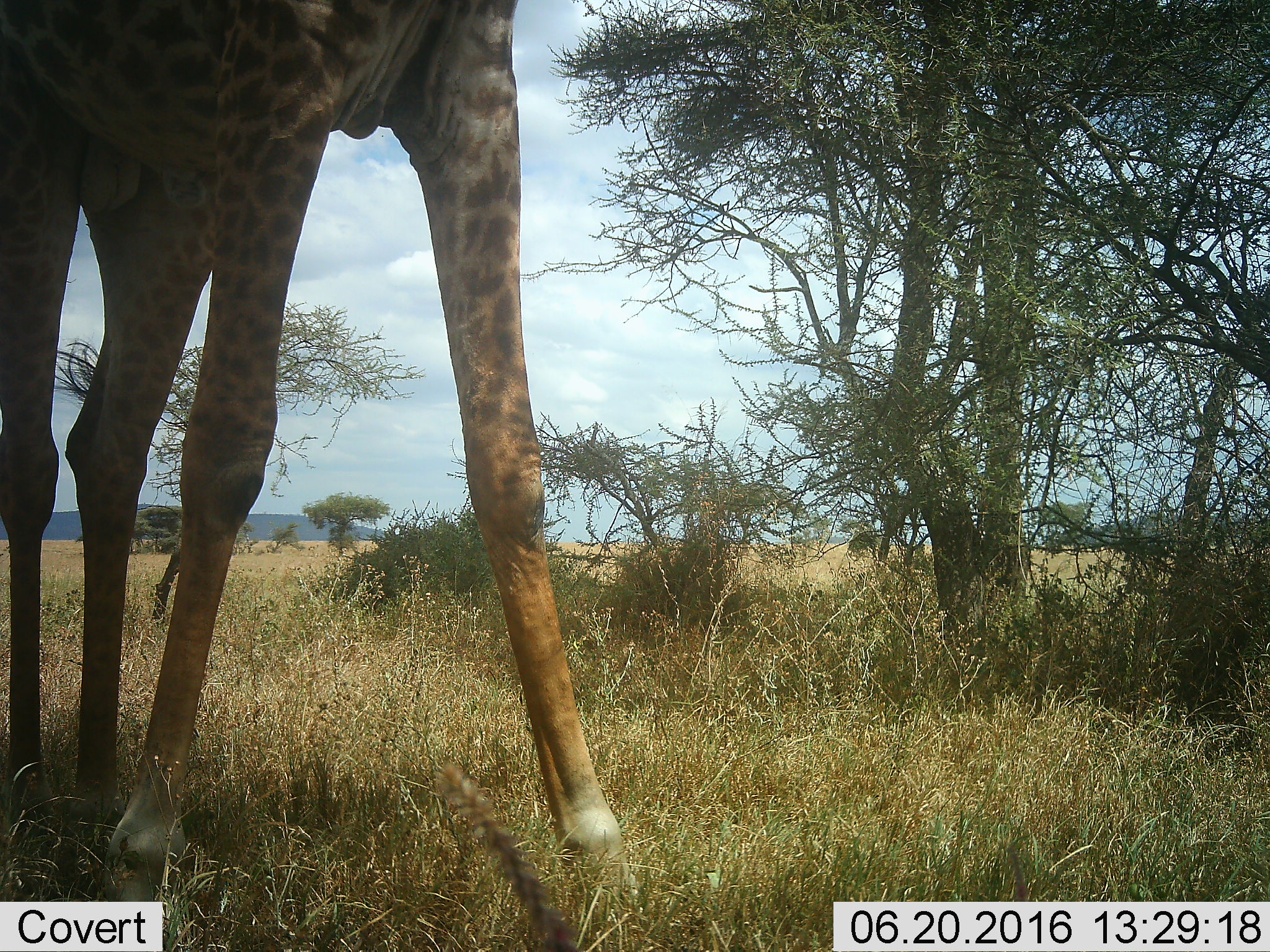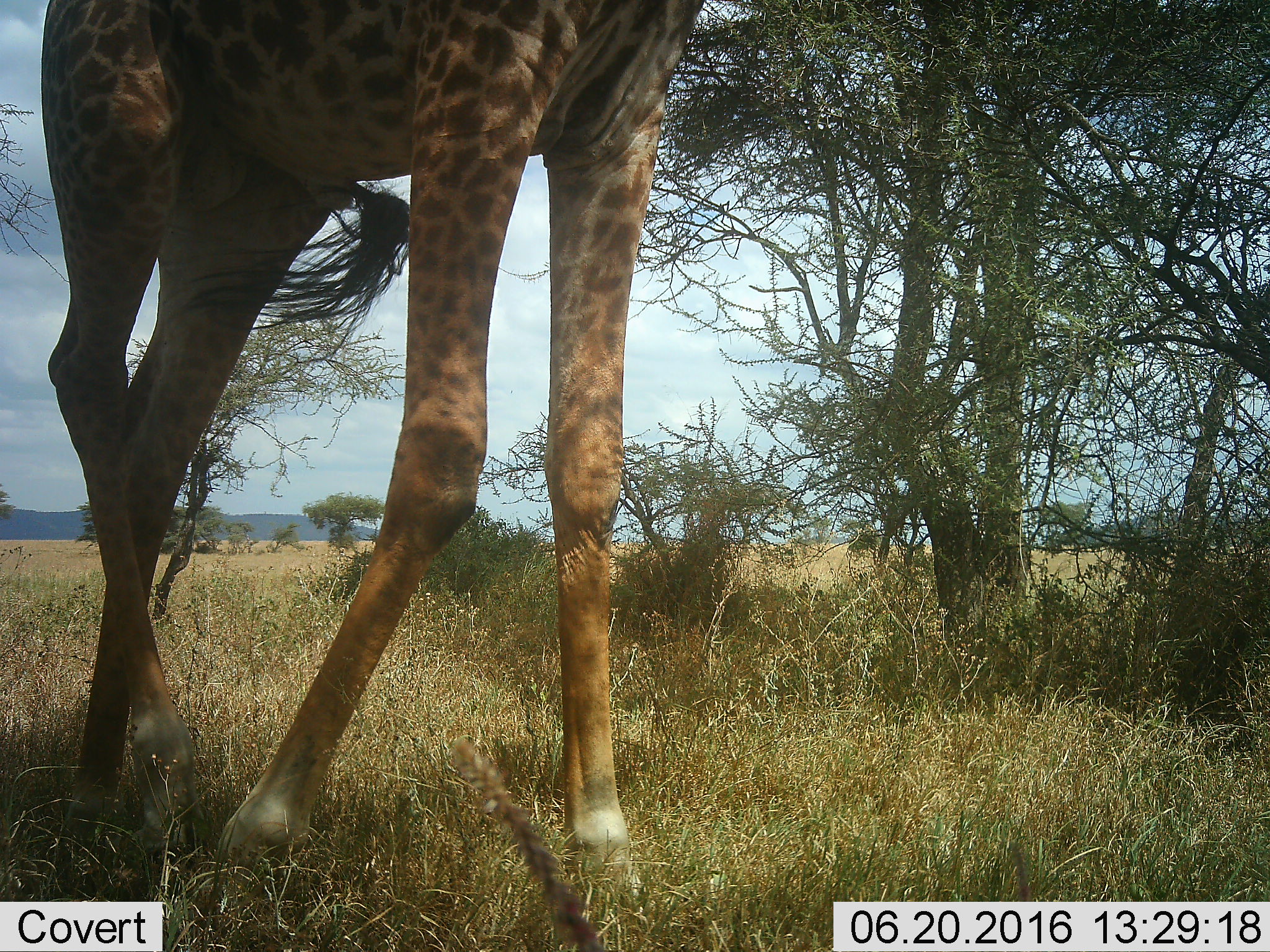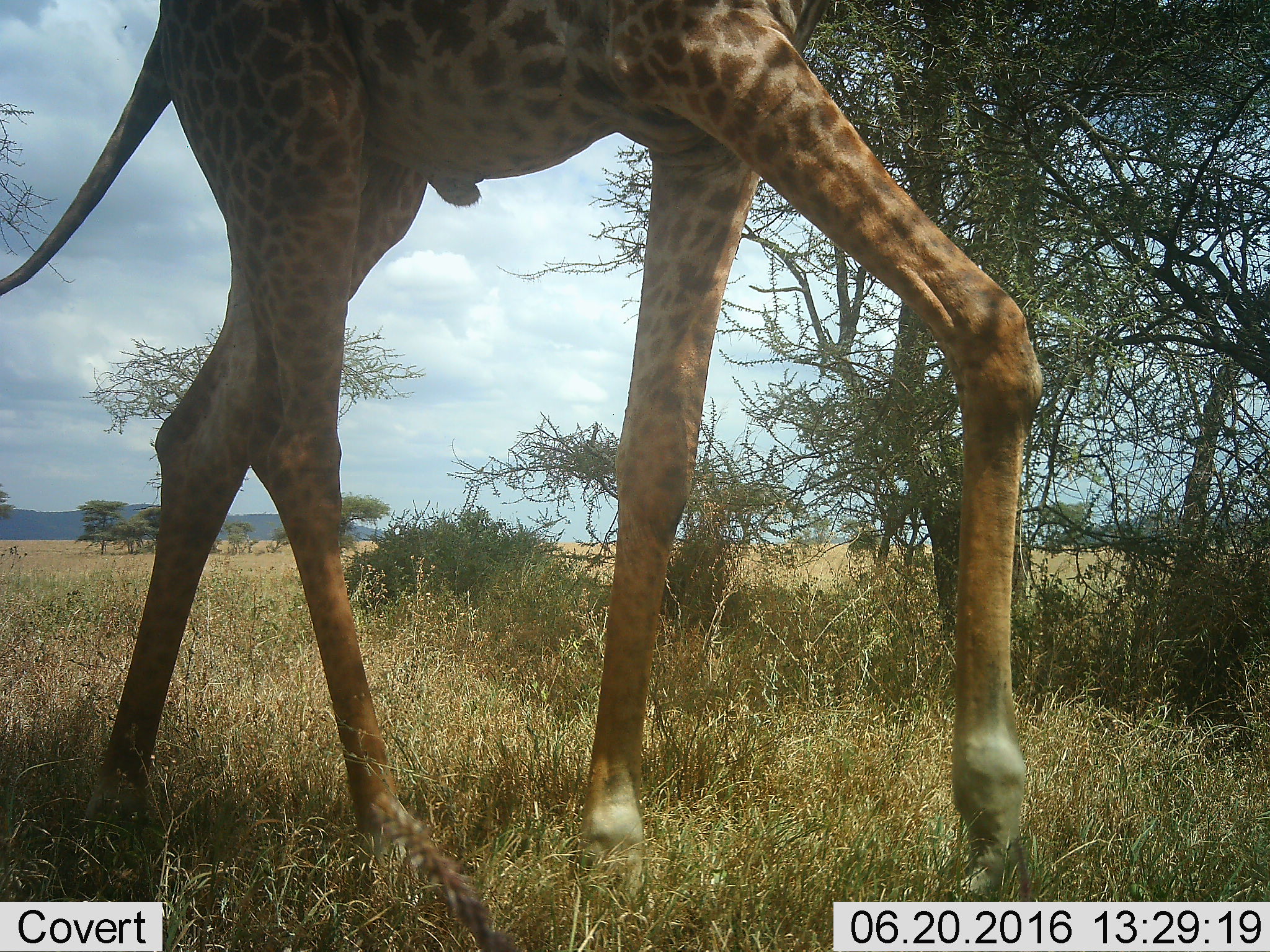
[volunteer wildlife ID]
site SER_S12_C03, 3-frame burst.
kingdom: Animalia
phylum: Chordata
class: Mammalia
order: Artiodactyla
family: Giraffidae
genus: Giraffa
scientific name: Giraffa camelopardalis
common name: giraffe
Giraffe (Giraffa camelopardalis), count 1. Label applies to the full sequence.